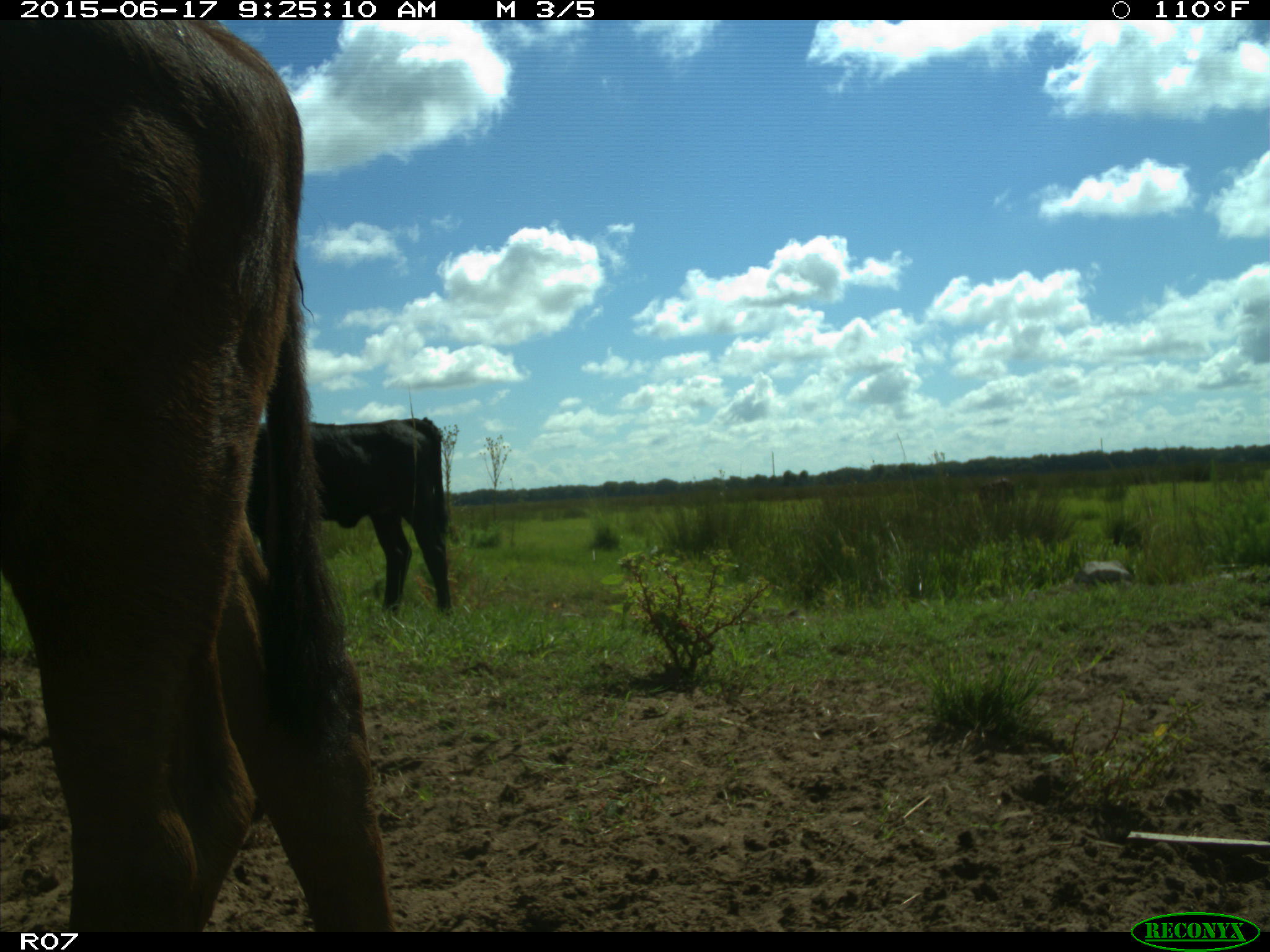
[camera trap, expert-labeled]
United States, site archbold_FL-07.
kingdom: Animalia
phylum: Chordata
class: Mammalia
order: Artiodactyla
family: Bovidae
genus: Bos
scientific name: Bos taurus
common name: domestic cow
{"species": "Bos taurus (domestic cow)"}